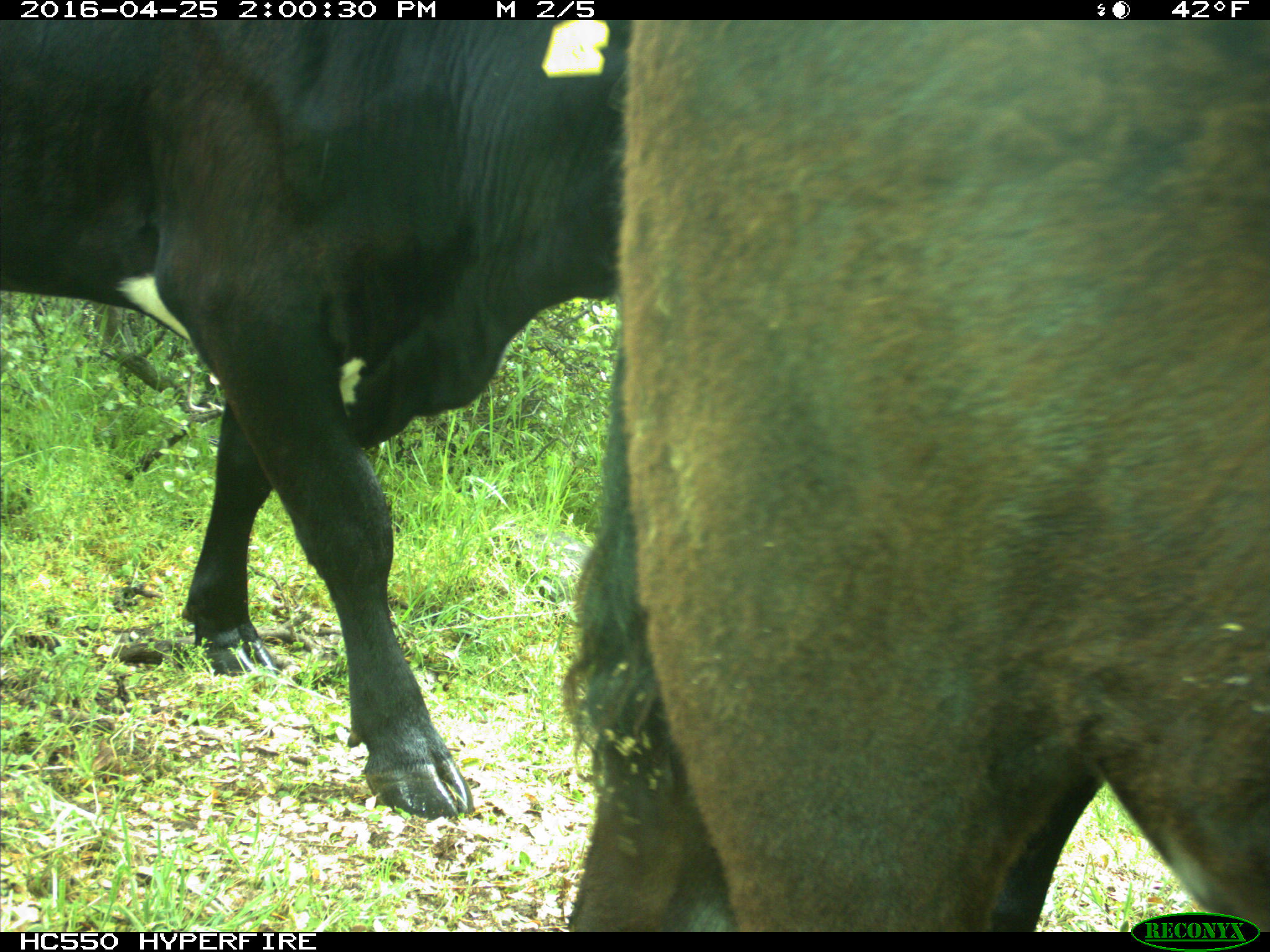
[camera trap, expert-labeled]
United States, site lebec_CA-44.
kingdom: Animalia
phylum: Chordata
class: Mammalia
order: Artiodactyla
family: Bovidae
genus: Bos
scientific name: Bos taurus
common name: domestic cow